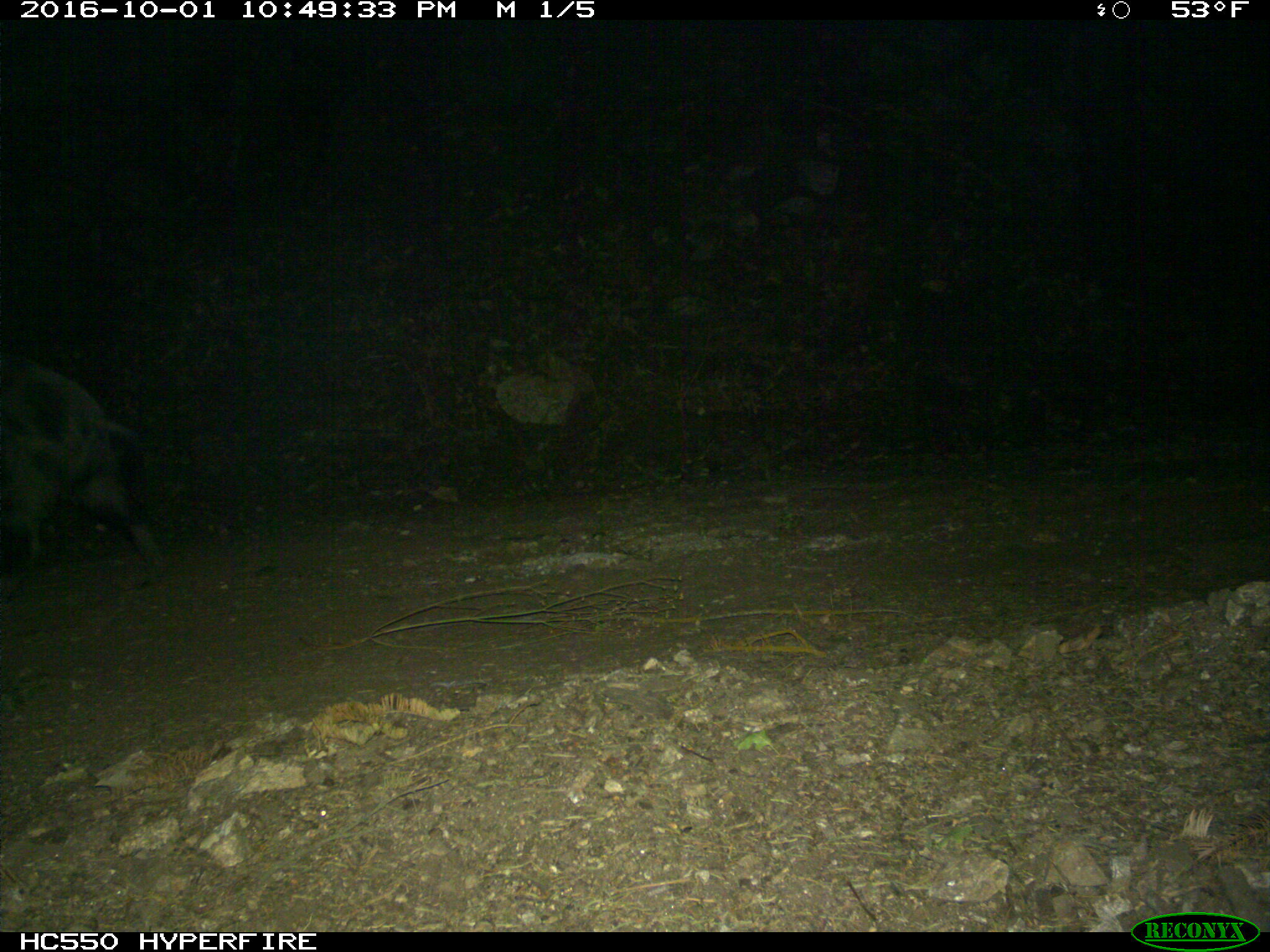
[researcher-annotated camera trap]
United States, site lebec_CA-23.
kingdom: Animalia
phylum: Chordata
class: Mammalia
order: Artiodactyla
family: Suidae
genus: Sus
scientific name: Sus scrofa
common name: wild boar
Sus scrofa (wild boar).